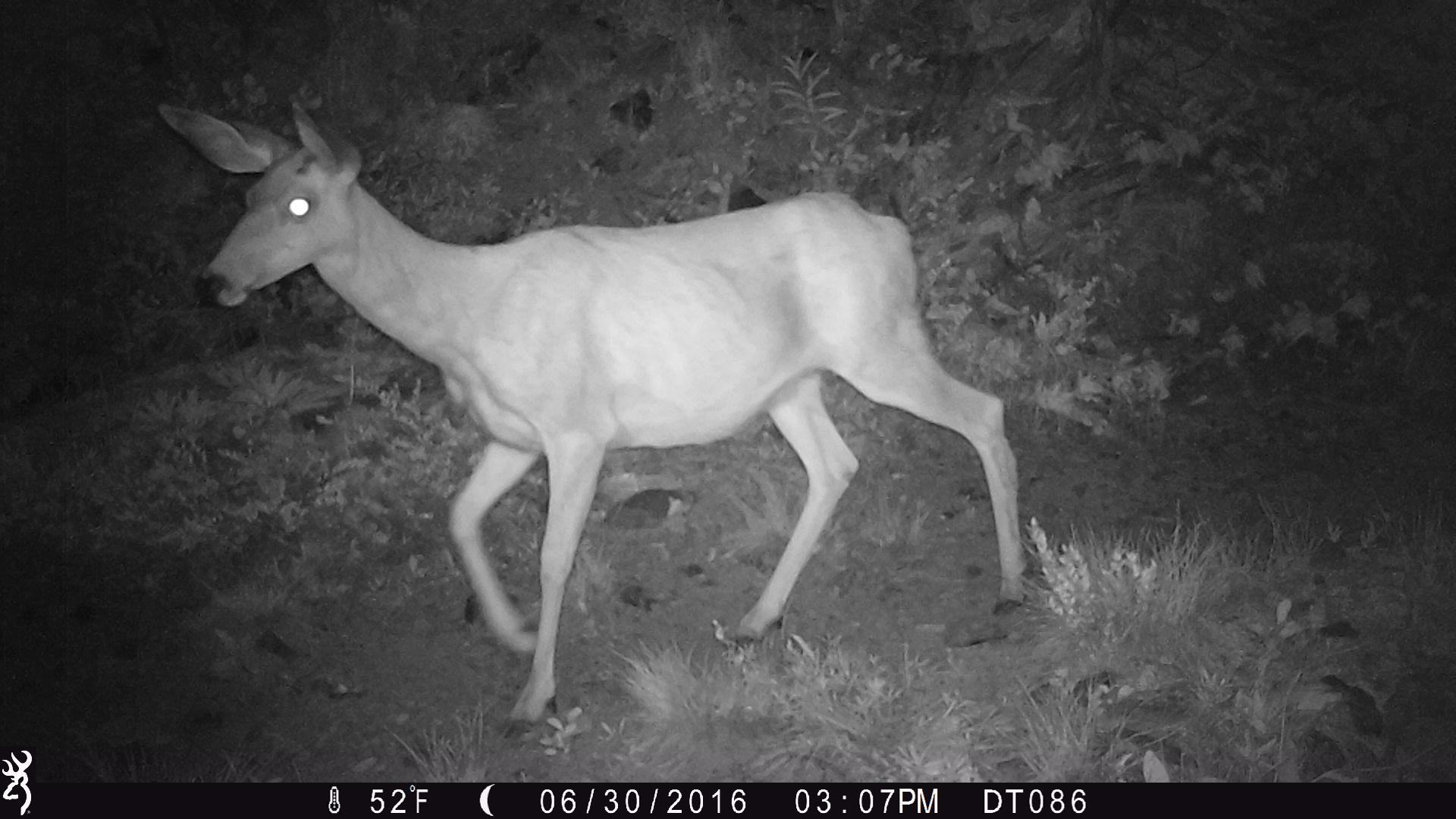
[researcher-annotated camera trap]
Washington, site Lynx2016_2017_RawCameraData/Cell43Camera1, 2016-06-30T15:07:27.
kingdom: Animalia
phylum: Chordata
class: Mammalia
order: Artiodactyla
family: Cervidae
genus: Odocoileus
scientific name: Odocoileus hemionus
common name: mule deer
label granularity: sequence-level